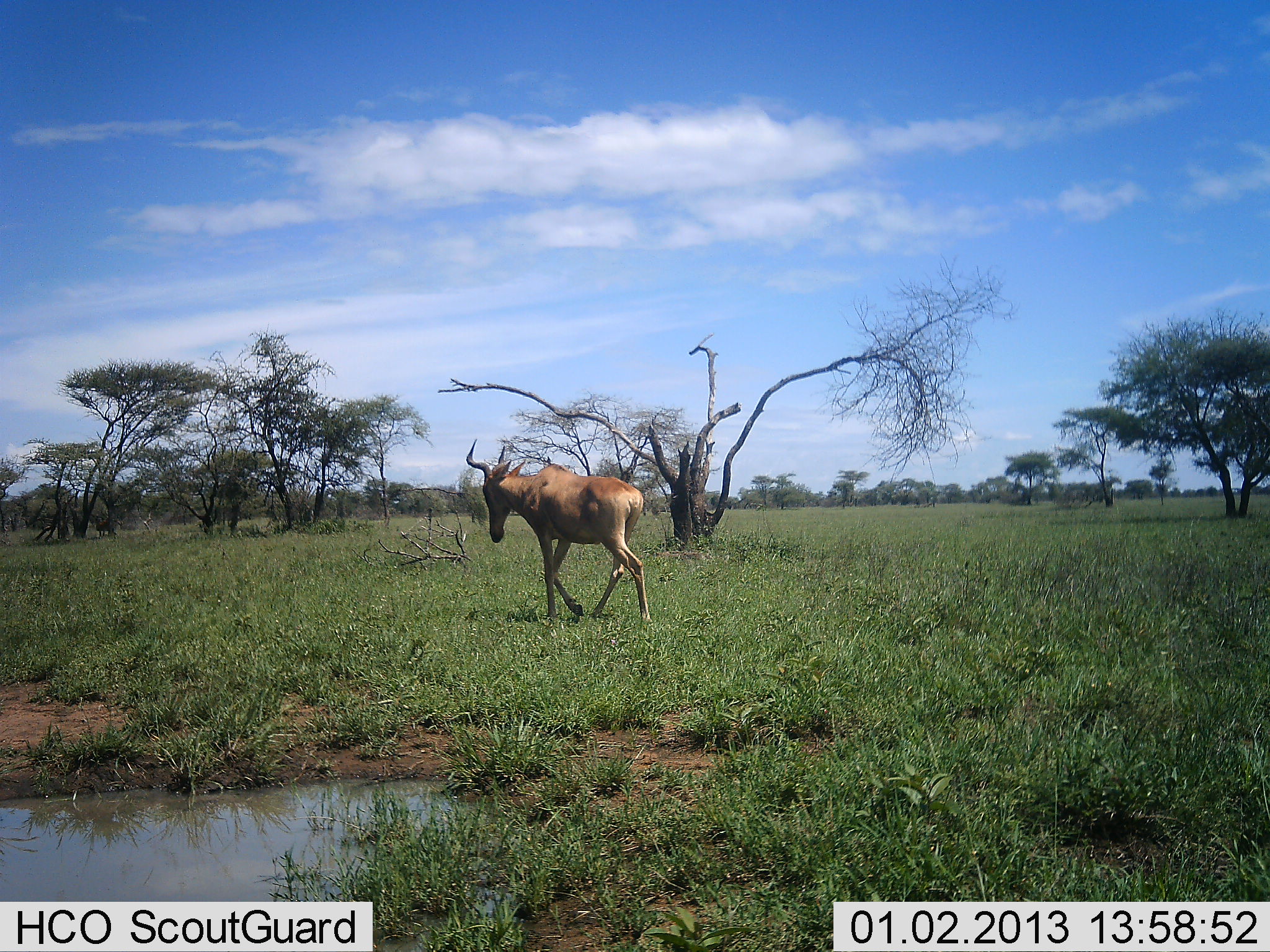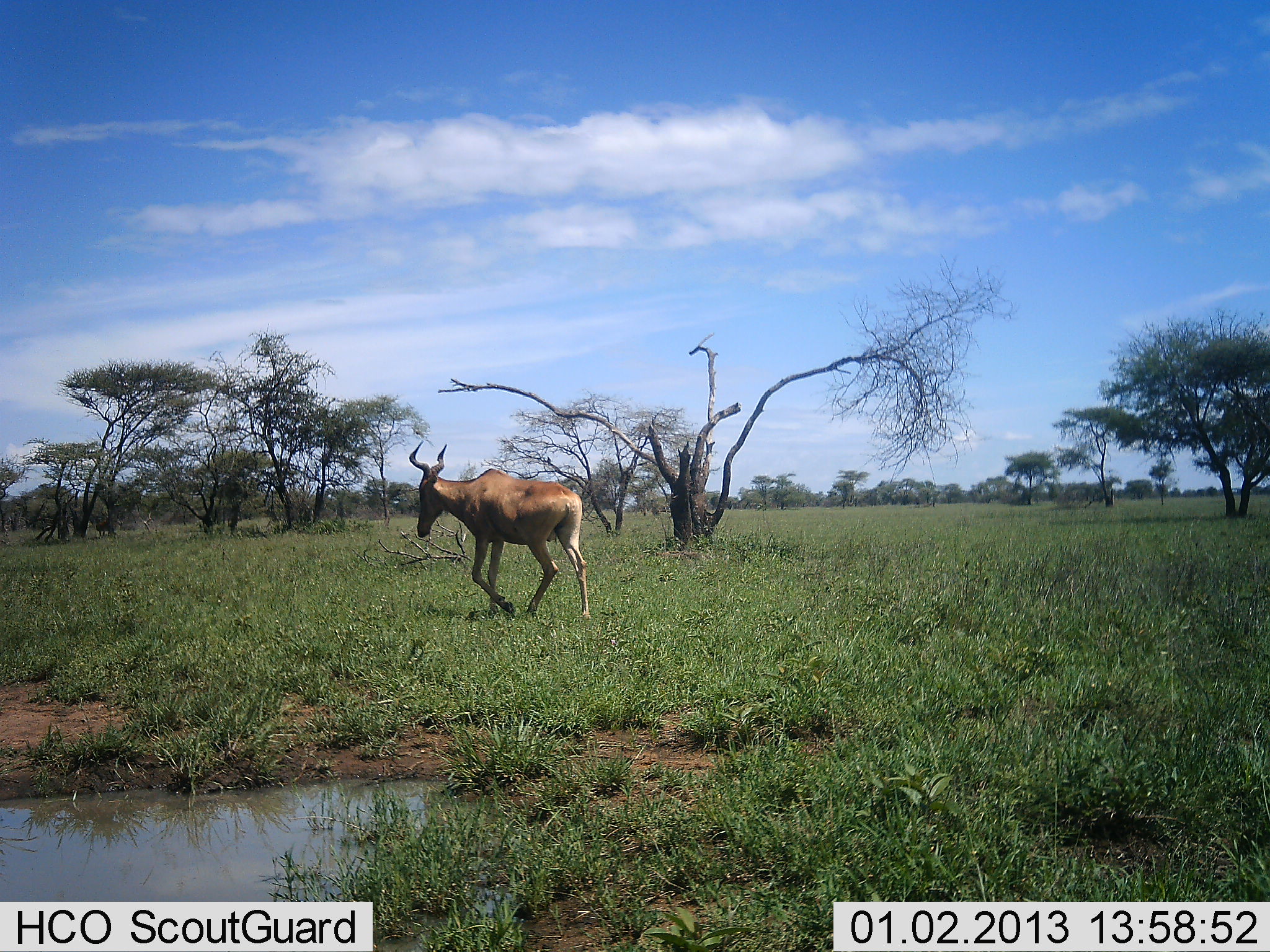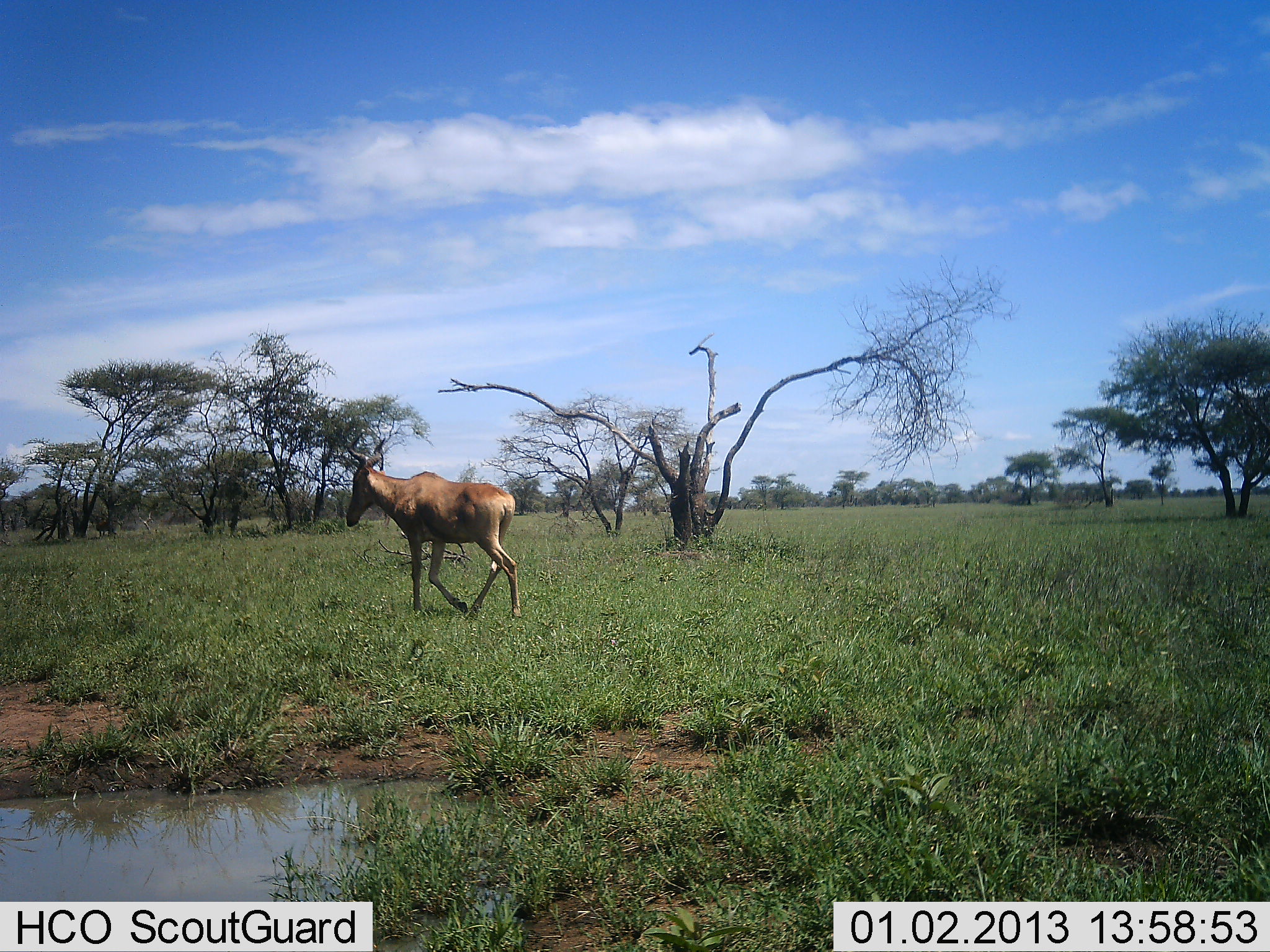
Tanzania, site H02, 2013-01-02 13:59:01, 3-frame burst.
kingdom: Animalia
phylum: Chordata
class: Mammalia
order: Artiodactyla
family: Bovidae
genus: Alcelaphus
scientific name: Alcelaphus buselaphus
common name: hartebeest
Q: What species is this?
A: Hartebeest (Alcelaphus buselaphus).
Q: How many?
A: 1.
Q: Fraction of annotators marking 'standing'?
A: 6%.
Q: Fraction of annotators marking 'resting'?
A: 0%.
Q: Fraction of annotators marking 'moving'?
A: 94%.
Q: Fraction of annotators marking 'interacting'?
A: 0%.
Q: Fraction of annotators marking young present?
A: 0%.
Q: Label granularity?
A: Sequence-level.